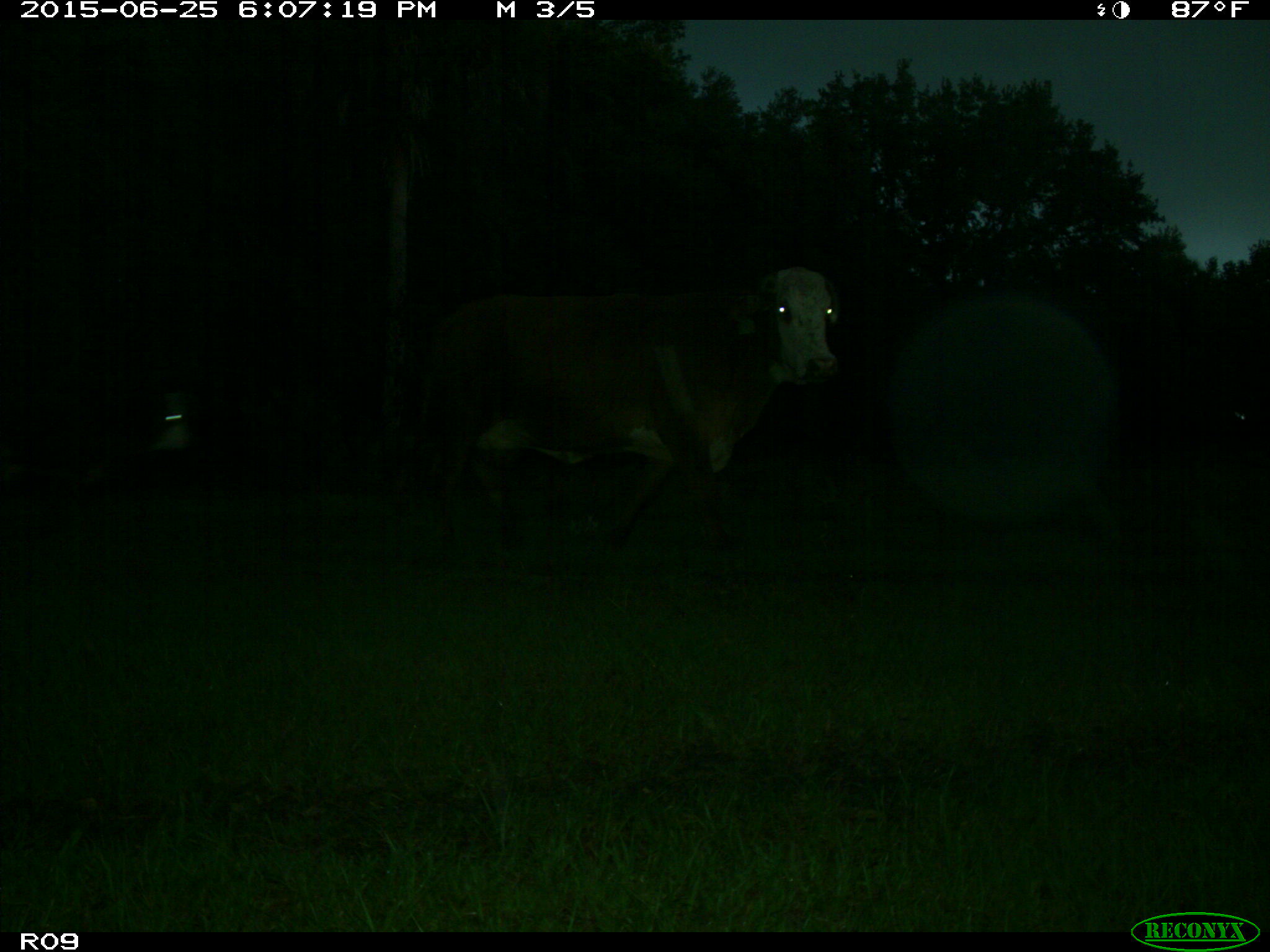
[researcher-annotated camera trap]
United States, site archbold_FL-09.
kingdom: Animalia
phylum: Chordata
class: Mammalia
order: Artiodactyla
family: Bovidae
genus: Bos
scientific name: Bos taurus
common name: domestic cow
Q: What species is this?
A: Bos taurus (domestic cow).